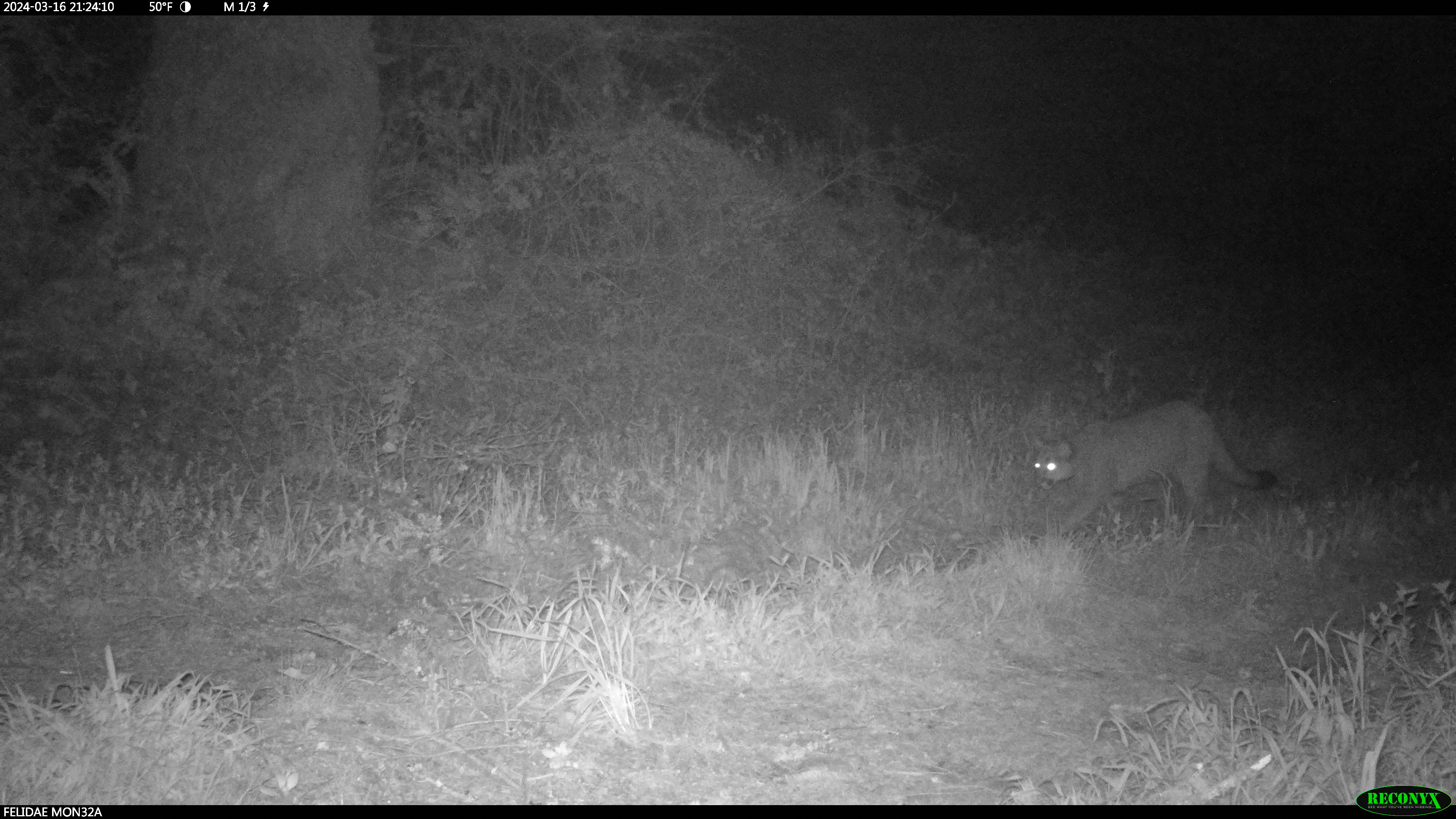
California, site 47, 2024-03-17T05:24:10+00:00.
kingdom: Animalia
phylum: Chordata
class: Mammalia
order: Carnivora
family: Felidae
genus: Puma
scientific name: Puma concolor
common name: puma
Puma (Puma concolor).